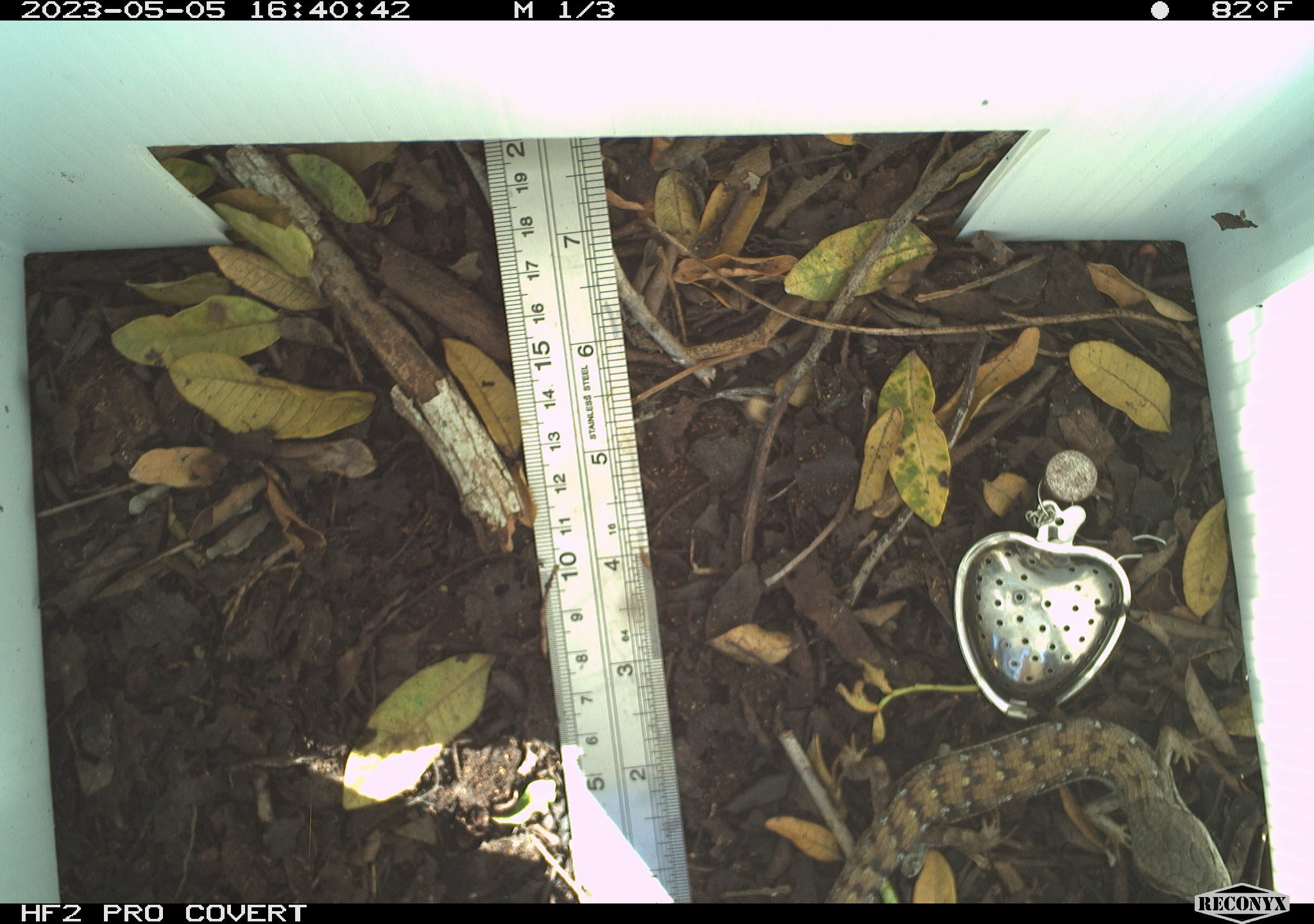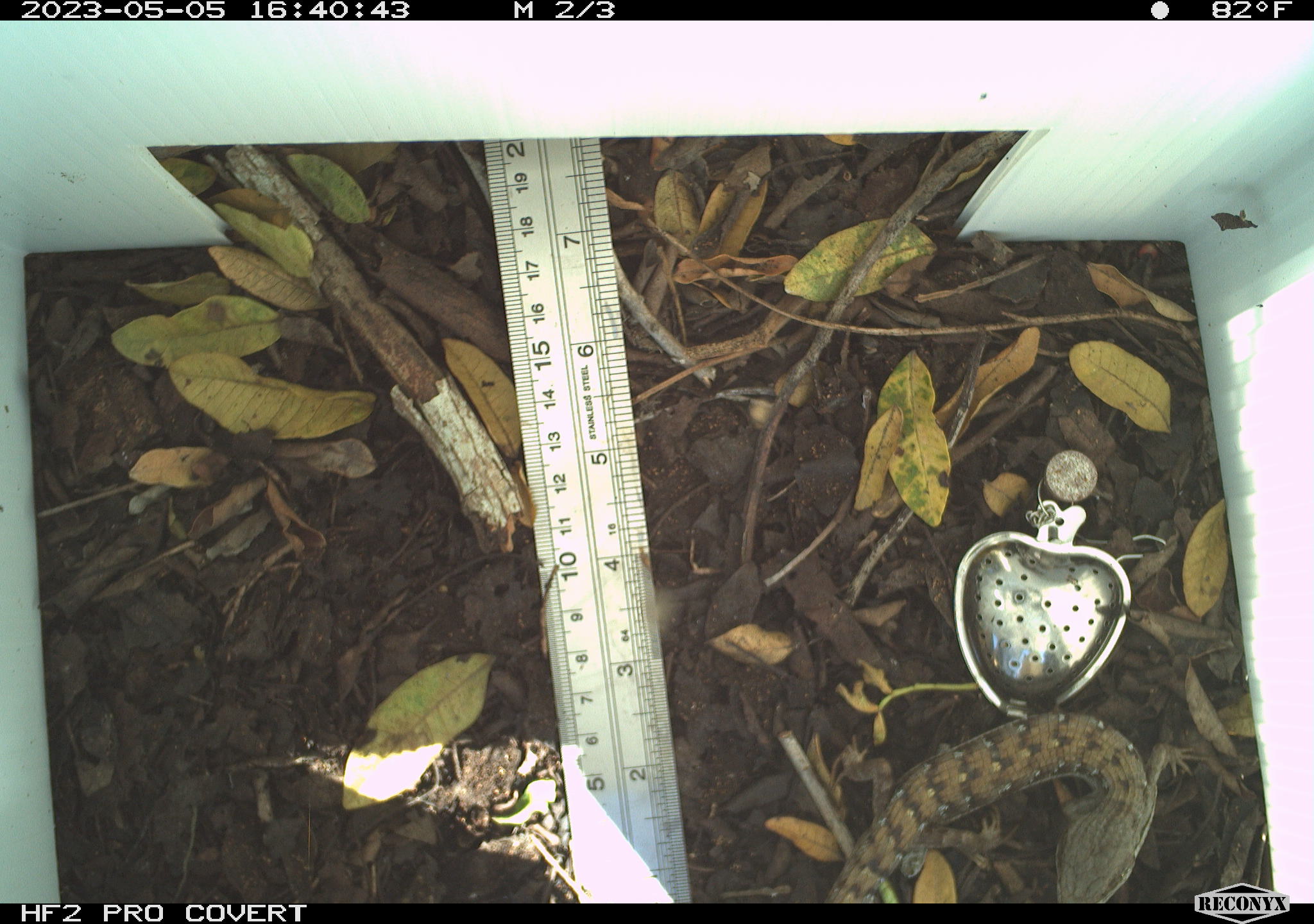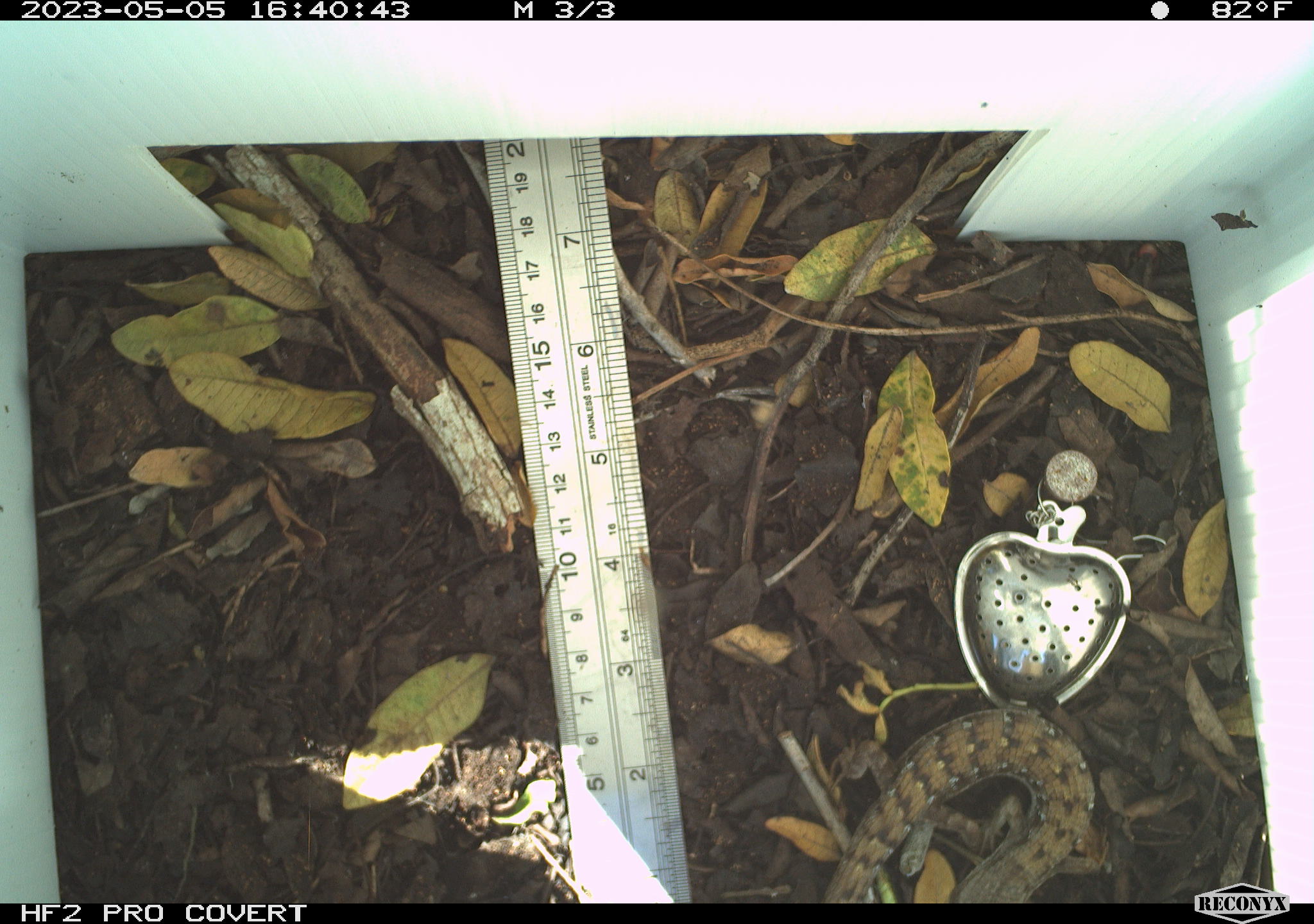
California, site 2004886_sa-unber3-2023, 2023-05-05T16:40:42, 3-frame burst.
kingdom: Animalia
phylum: Chordata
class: Reptilia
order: Squamata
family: Anguidae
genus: Elgaria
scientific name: Elgaria multicarinata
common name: southern alligator lizard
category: forest alligator lizard